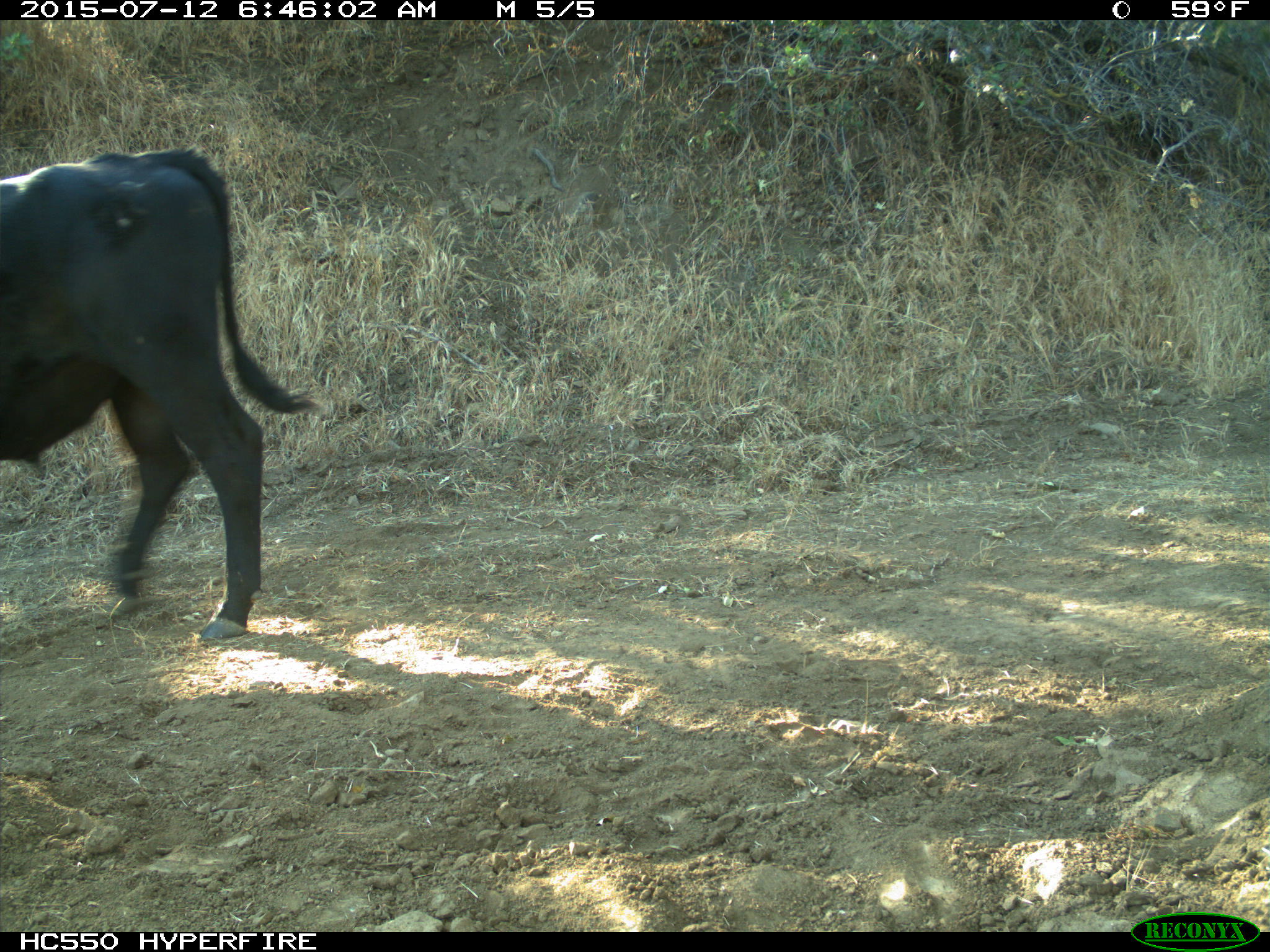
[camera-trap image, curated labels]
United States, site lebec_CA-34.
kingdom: Animalia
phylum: Chordata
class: Mammalia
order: Artiodactyla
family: Bovidae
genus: Bos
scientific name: Bos taurus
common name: domestic cow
Bos taurus (domestic cow).